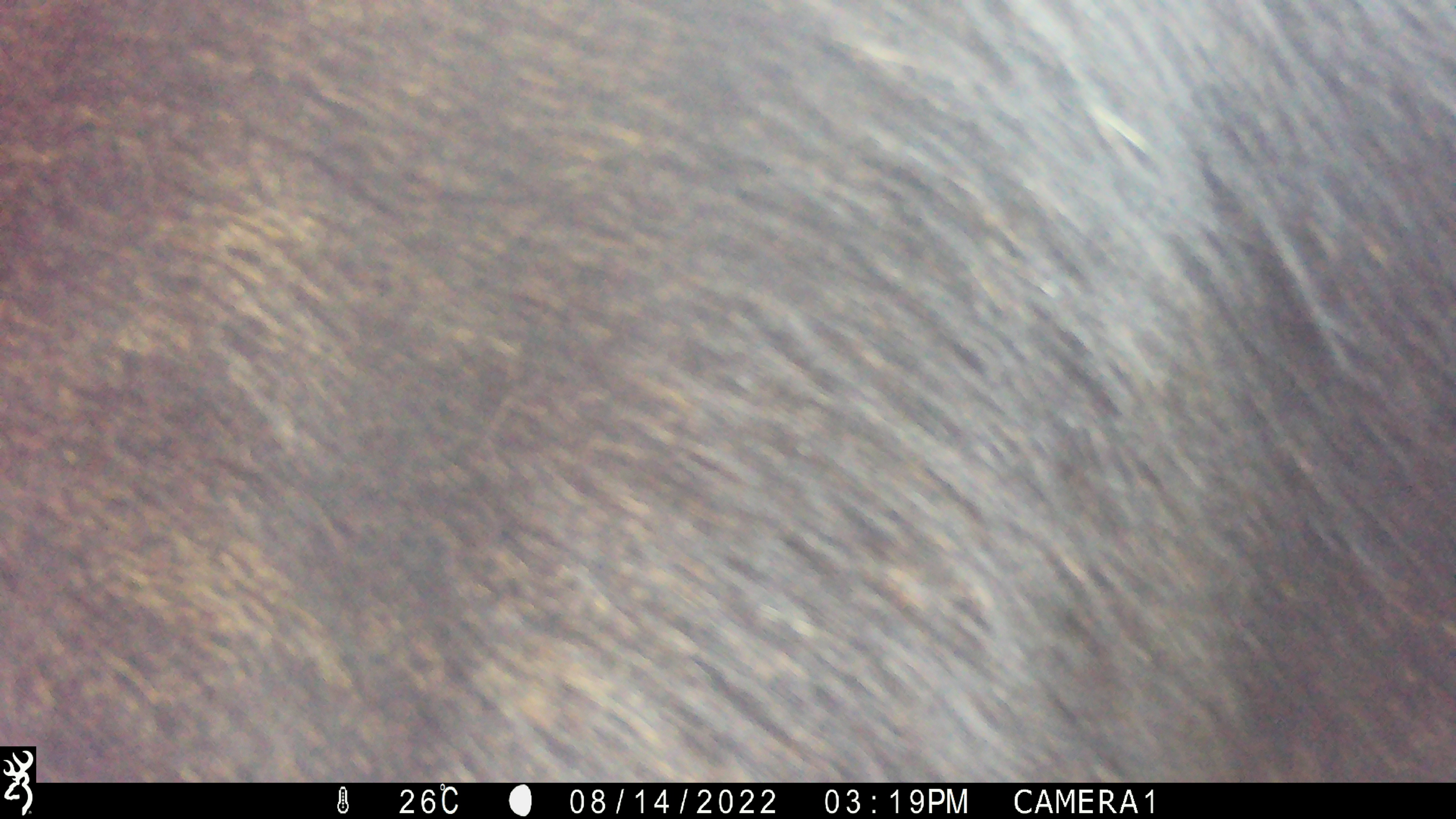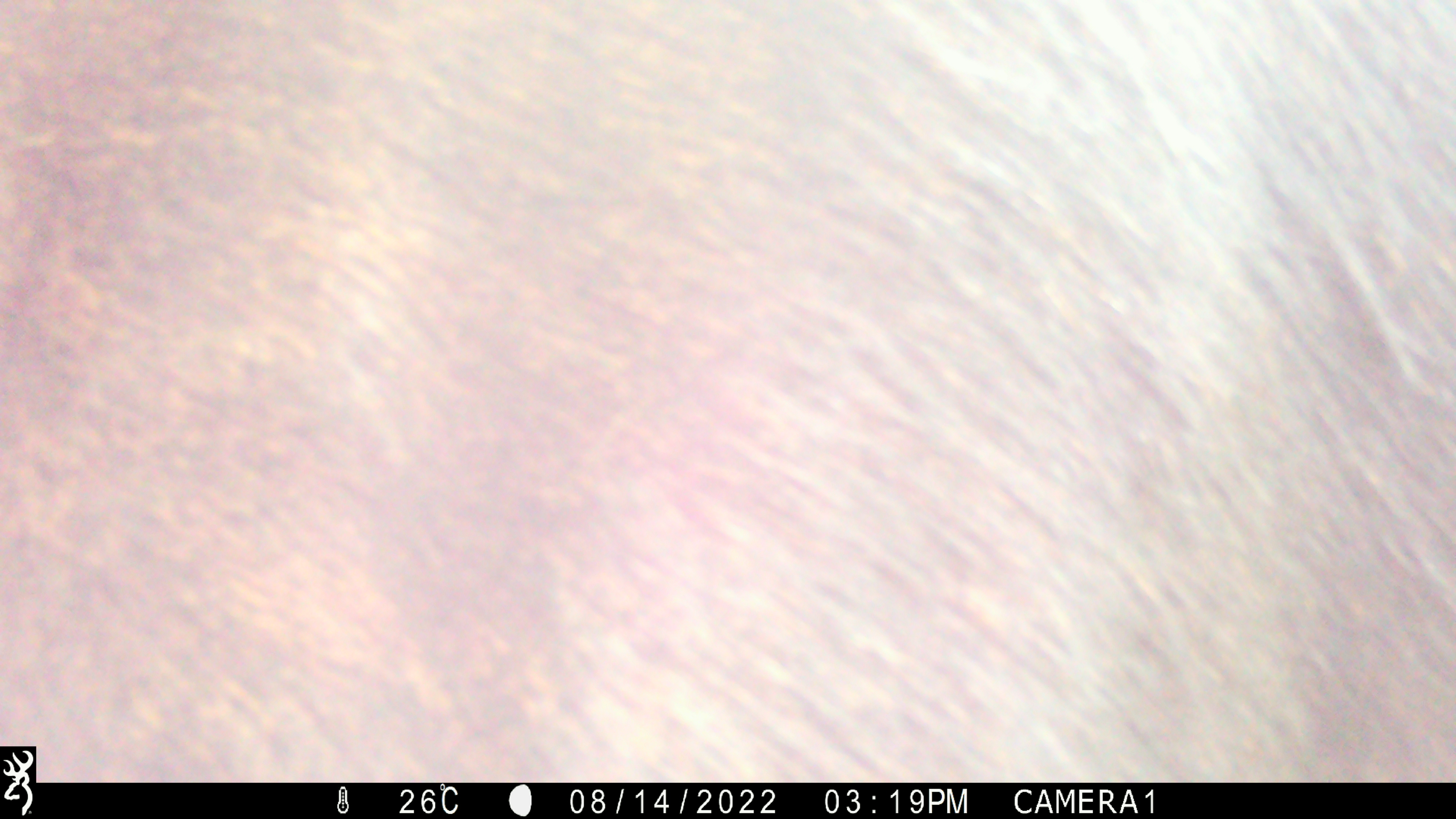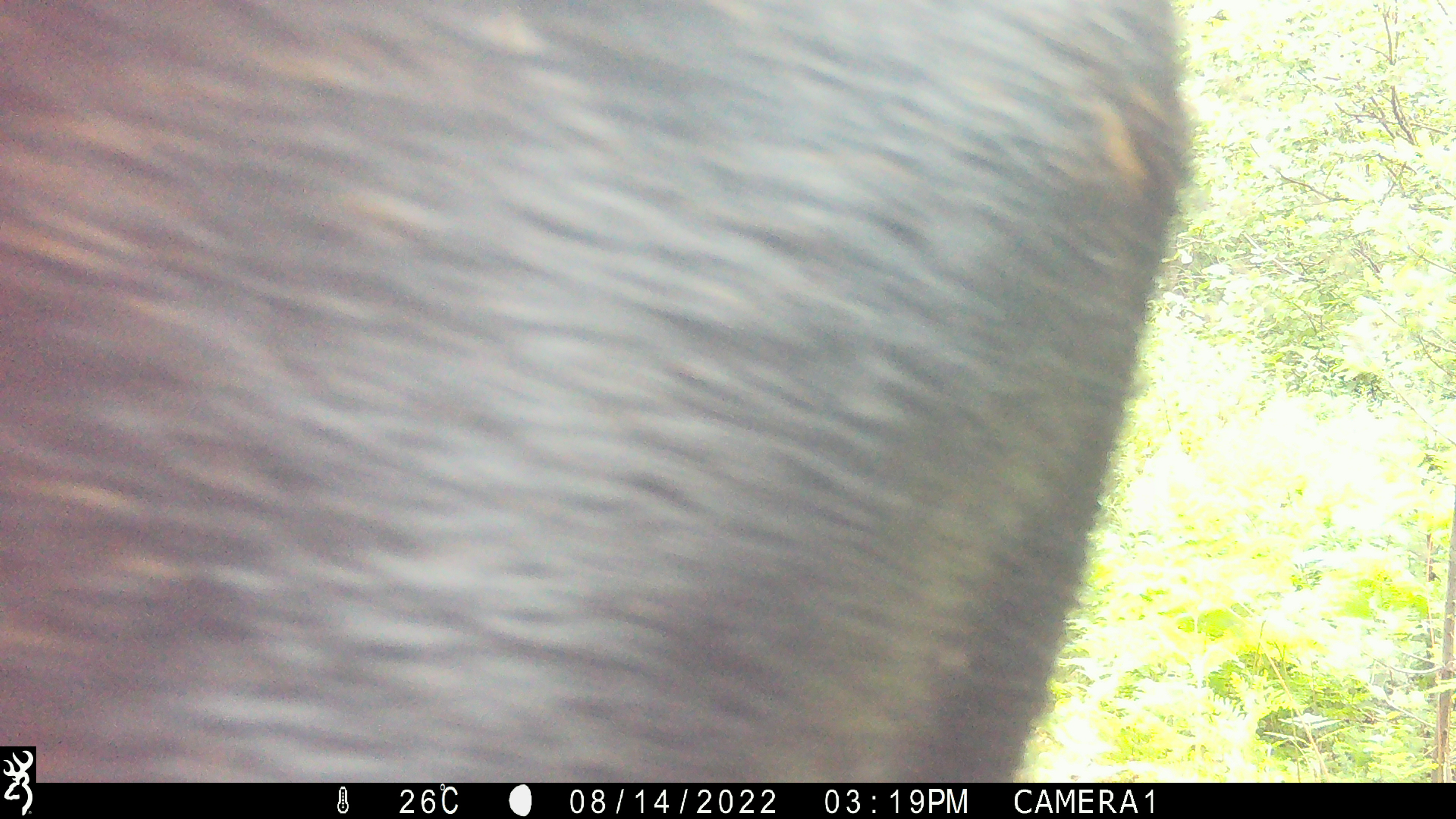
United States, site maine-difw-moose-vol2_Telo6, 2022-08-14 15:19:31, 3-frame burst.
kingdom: Animalia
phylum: Chordata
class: Mammalia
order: Artiodactyla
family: Cervidae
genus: Alces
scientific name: Alces alces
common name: moose